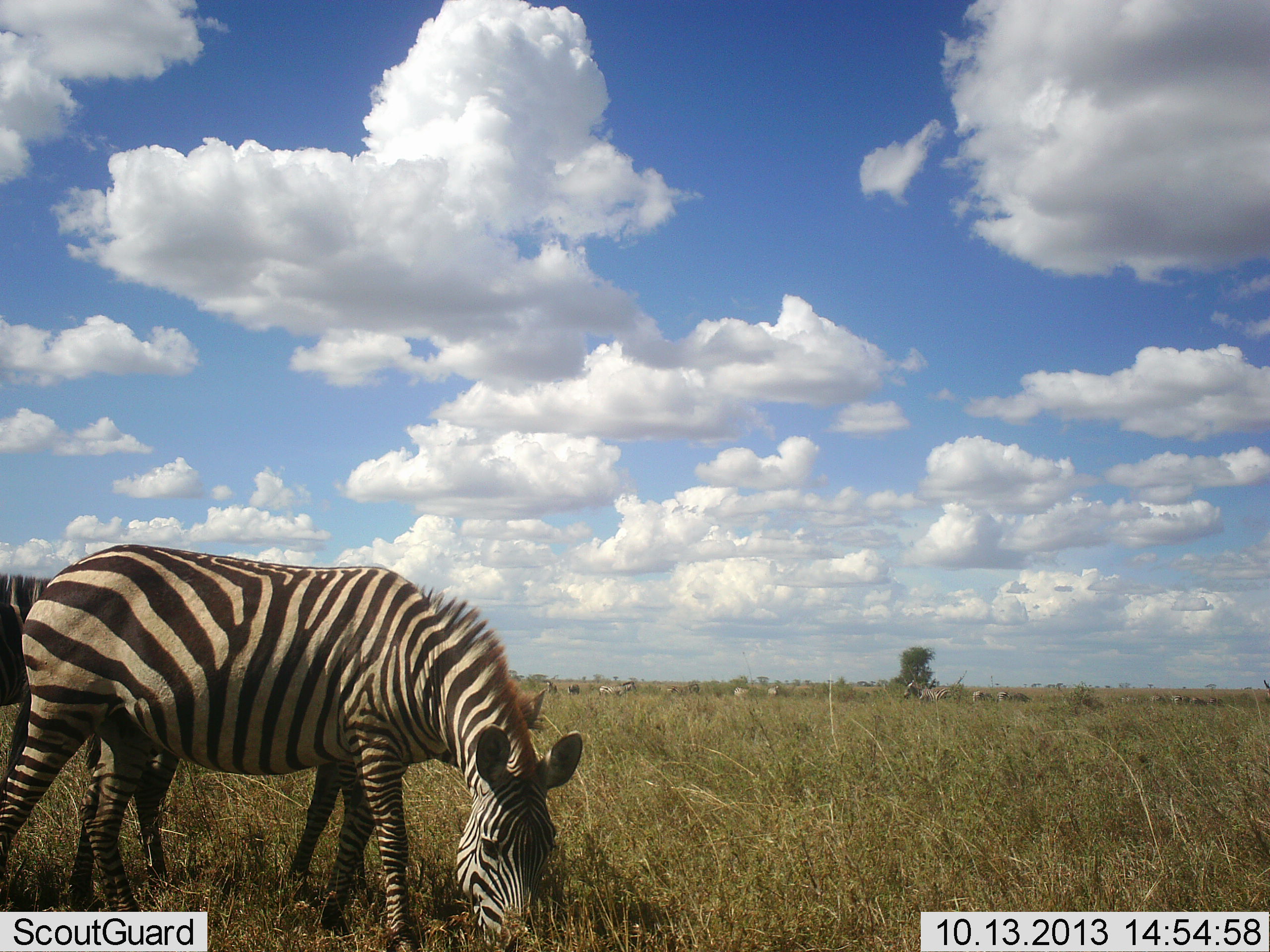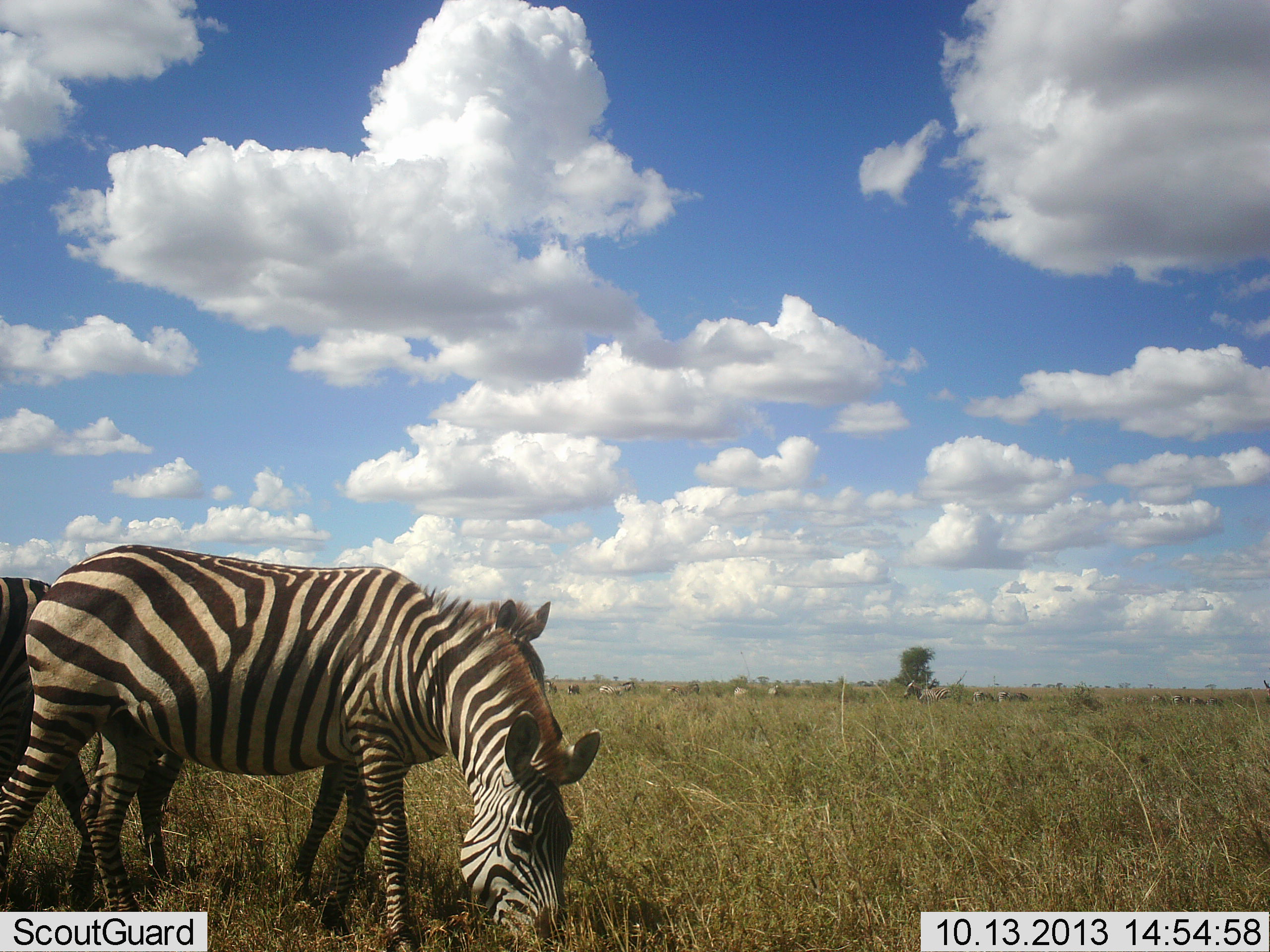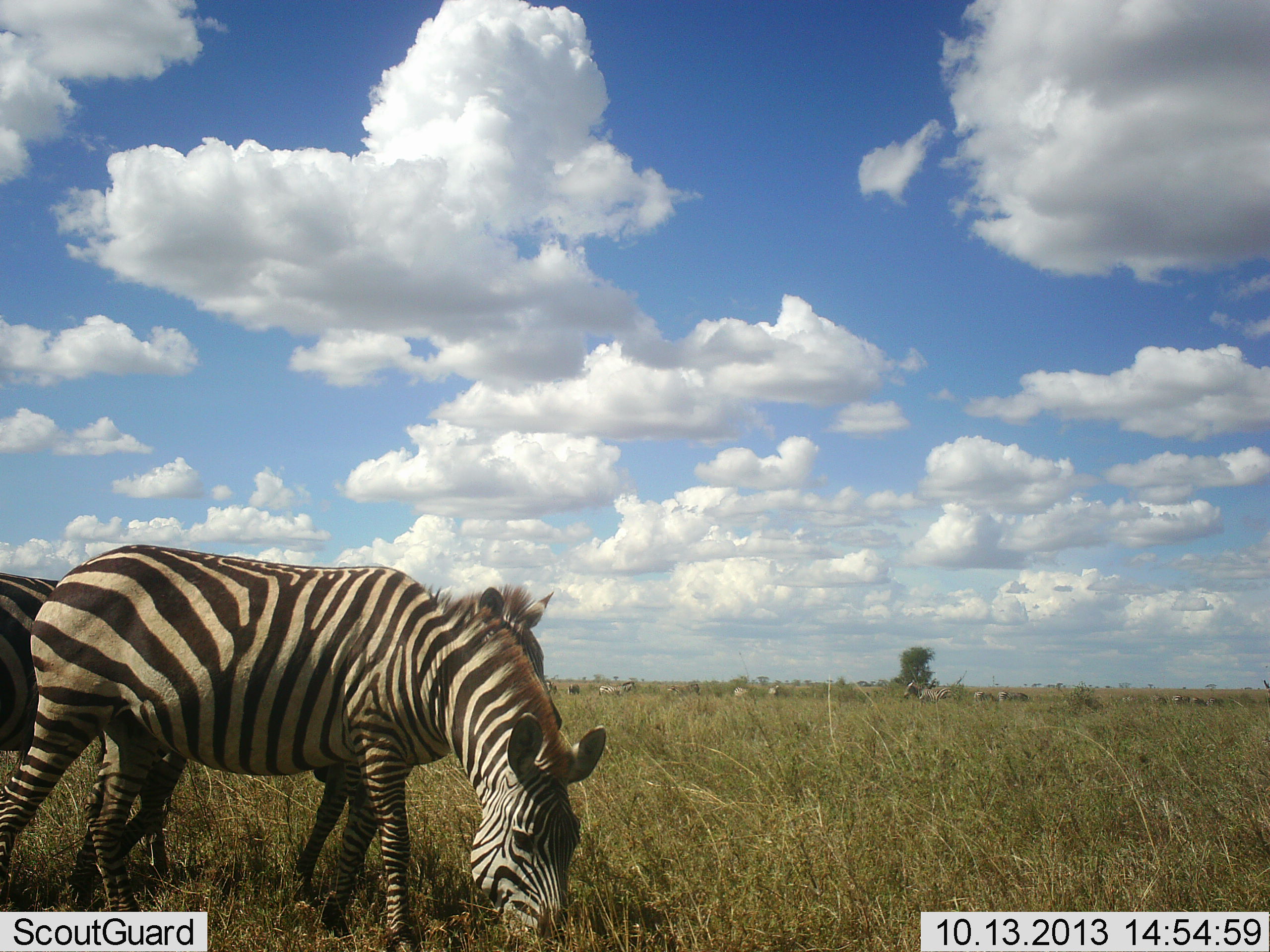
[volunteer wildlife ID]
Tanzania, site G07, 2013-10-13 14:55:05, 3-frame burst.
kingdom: Animalia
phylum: Chordata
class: Mammalia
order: Perissodactyla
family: Equidae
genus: Equus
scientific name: Equus quagga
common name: plains zebra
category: zebra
Zebra (plains zebra) (Equus quagga), count 3. Behavior (volunteer vote fractions): standing 50%, resting 0%, moving 0%, interacting 0%. Young present (vote fraction): 0%. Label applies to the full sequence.